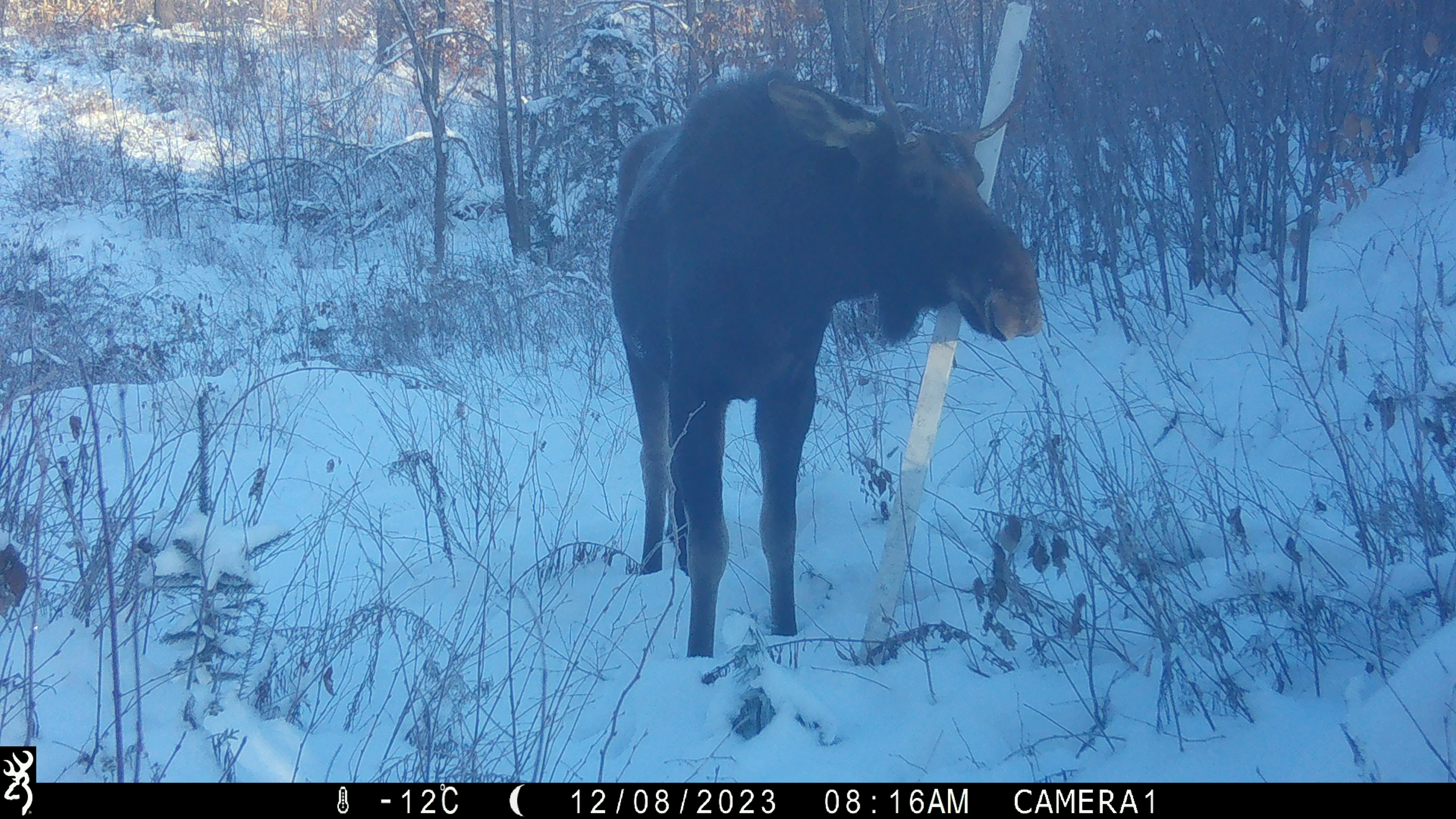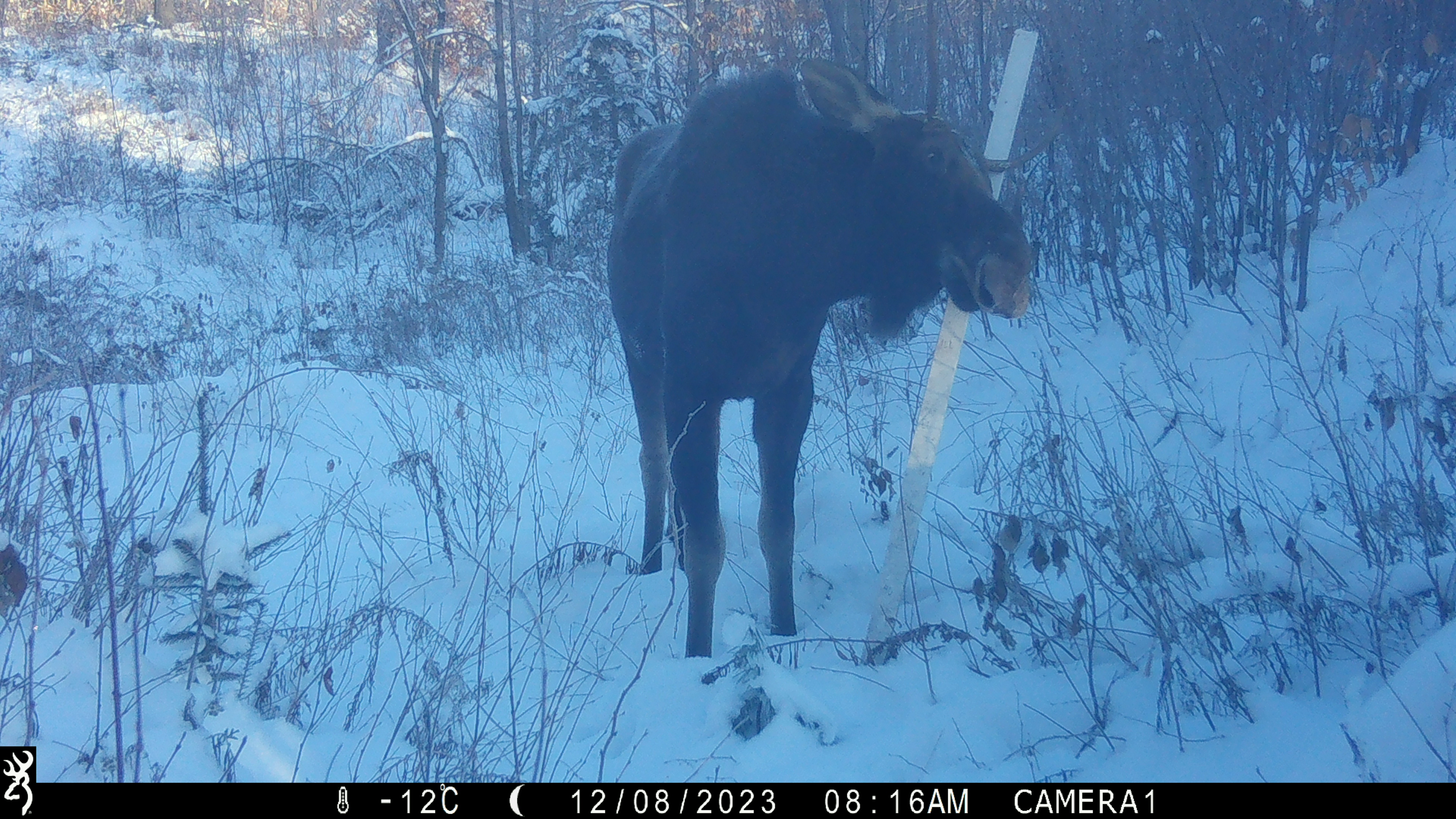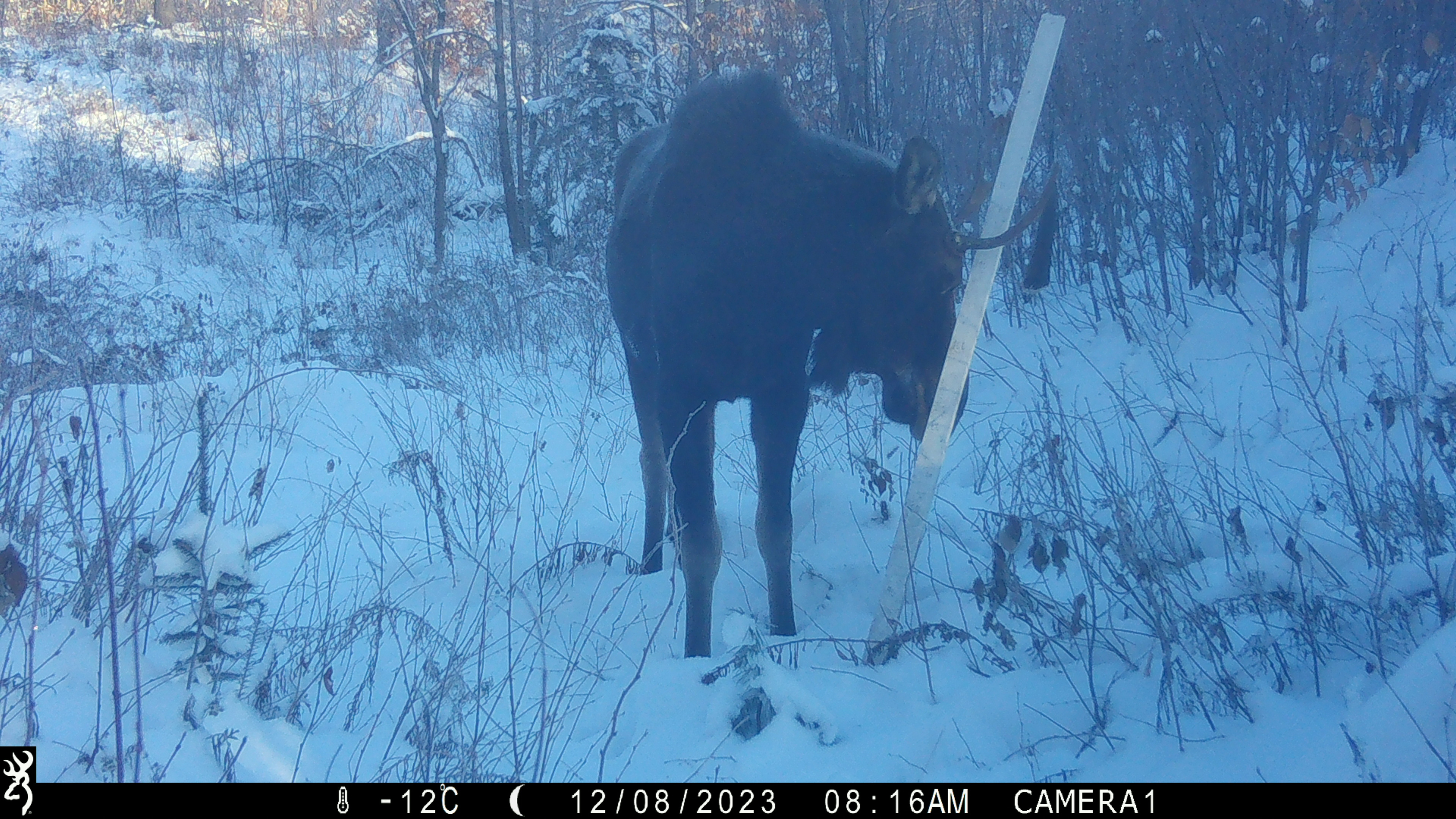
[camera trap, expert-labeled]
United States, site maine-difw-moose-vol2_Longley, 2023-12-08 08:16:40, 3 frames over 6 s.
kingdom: Animalia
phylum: Chordata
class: Mammalia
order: Artiodactyla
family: Cervidae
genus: Alces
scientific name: Alces alces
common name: moose